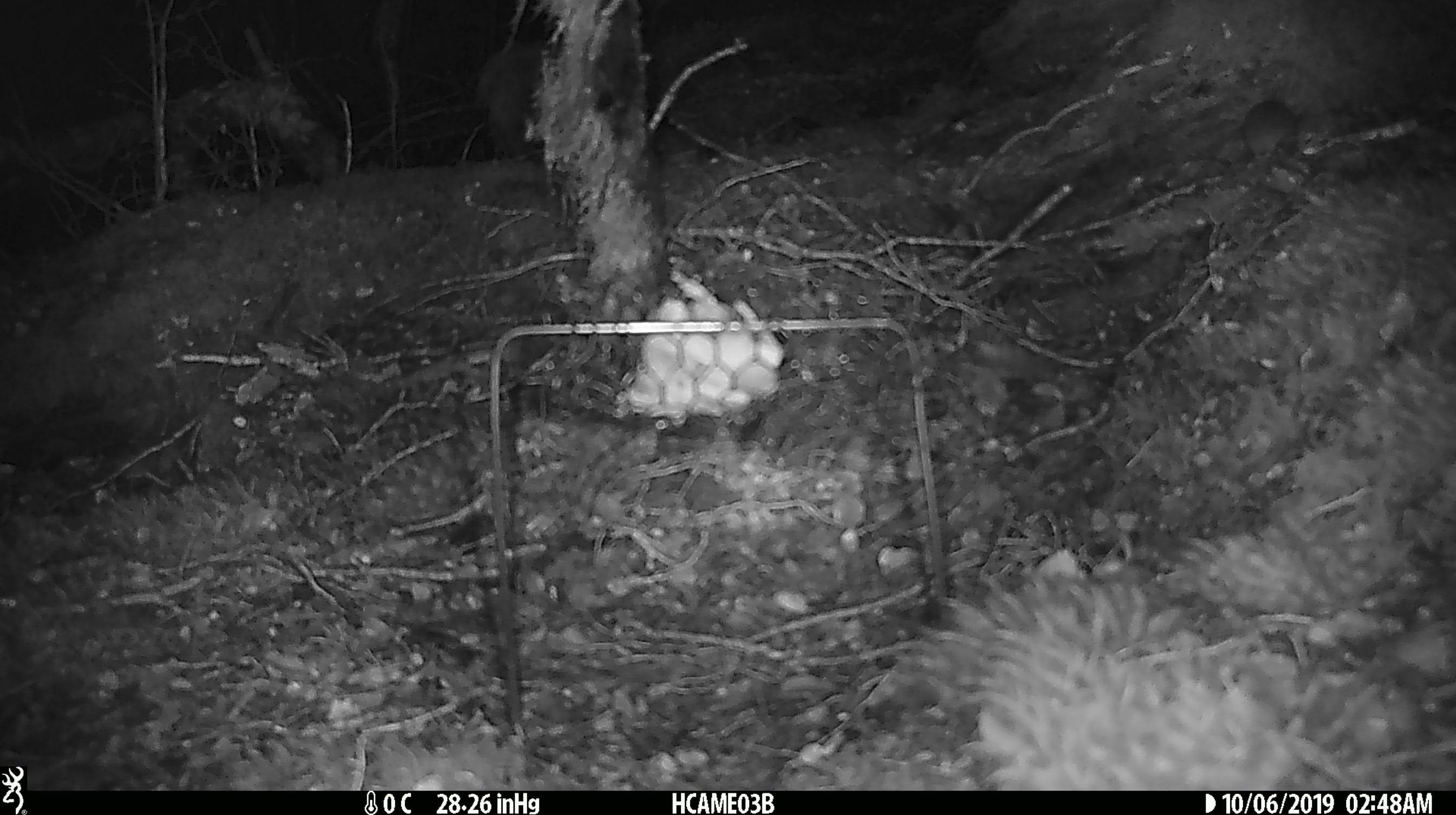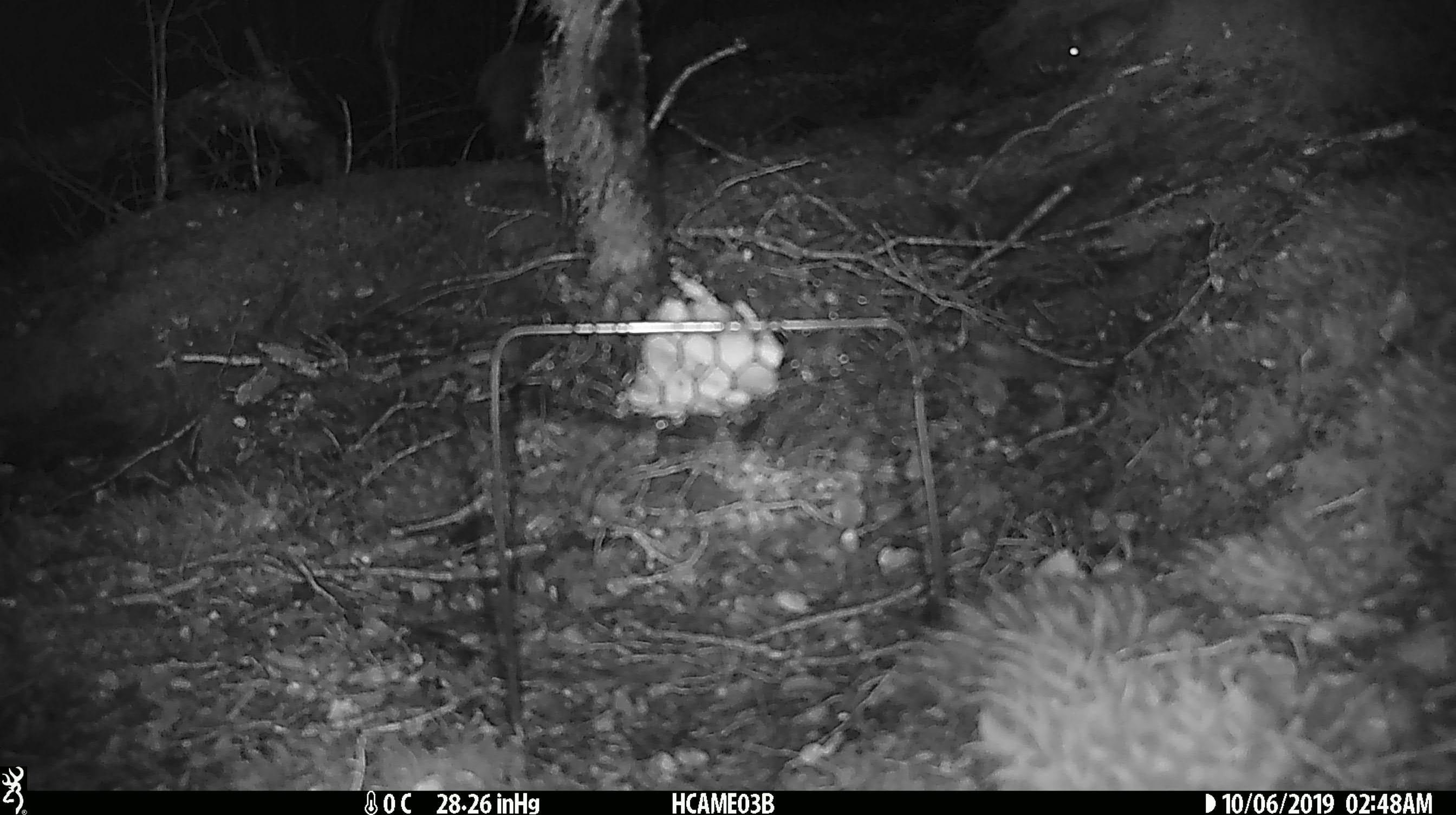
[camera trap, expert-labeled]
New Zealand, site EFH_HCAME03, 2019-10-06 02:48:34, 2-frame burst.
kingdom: Animalia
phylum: Chordata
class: Mammalia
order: Rodentia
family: Muridae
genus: Mus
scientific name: Mus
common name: mouse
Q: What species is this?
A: Mouse (Mus).